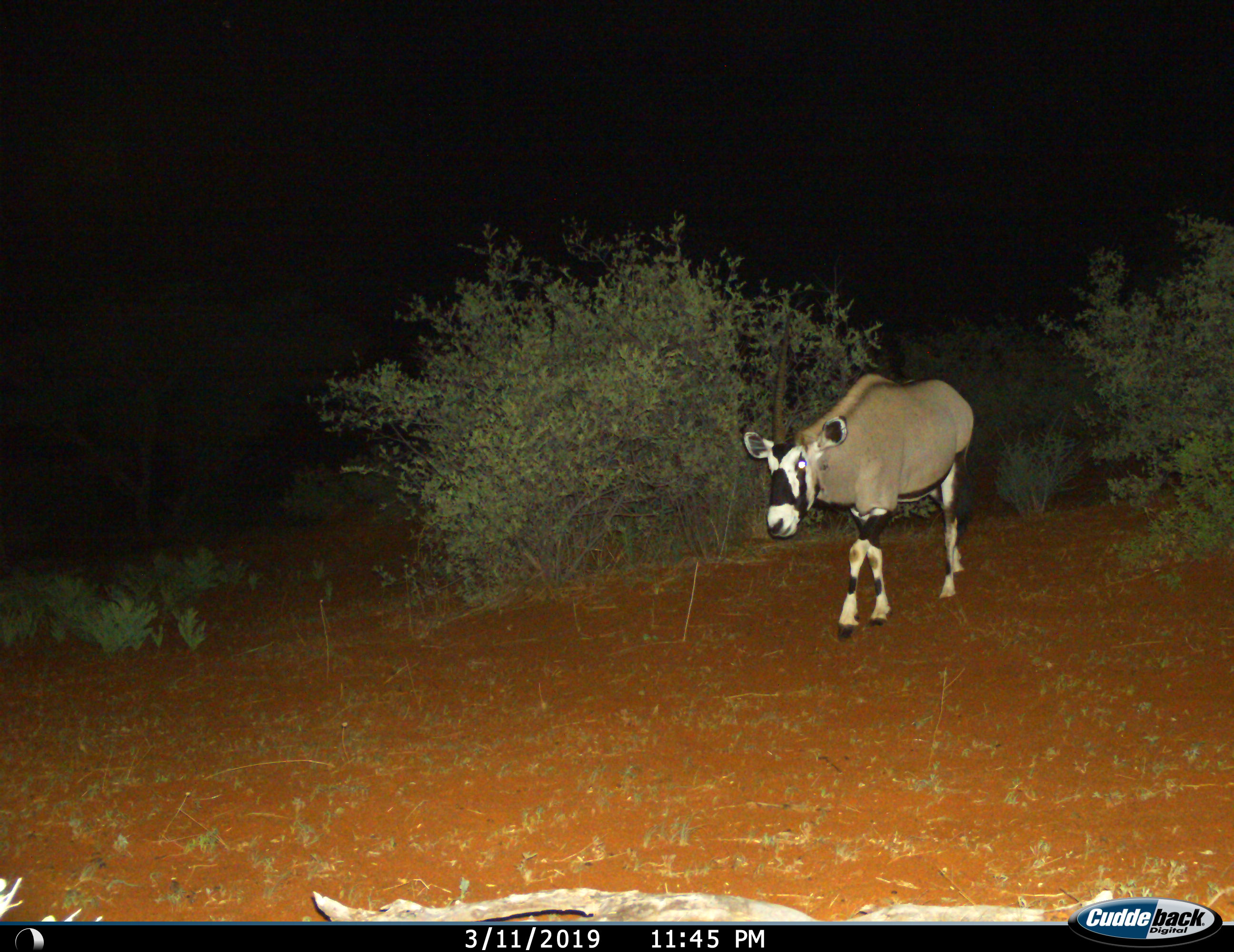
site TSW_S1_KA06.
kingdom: Animalia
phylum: Chordata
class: Mammalia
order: Artiodactyla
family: Bovidae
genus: Oryx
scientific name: Oryx gazella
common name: gemsbok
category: oryx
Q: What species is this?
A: Oryx (gemsbok) (Oryx gazella).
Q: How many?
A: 1.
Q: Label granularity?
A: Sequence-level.